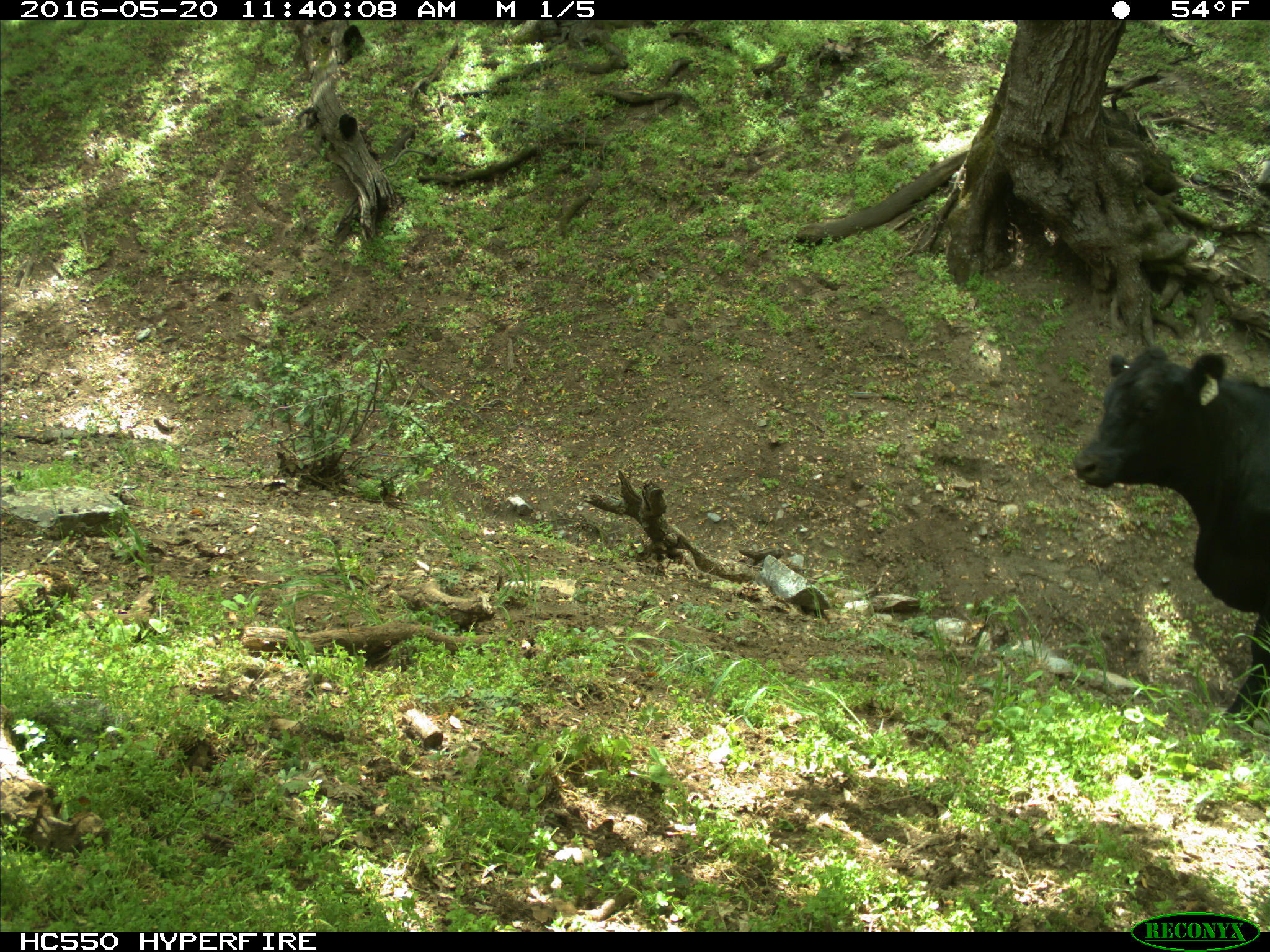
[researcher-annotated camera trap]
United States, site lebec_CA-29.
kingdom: Animalia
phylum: Chordata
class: Mammalia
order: Artiodactyla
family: Bovidae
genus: Bos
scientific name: Bos taurus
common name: domestic cow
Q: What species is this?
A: Bos taurus (domestic cow).